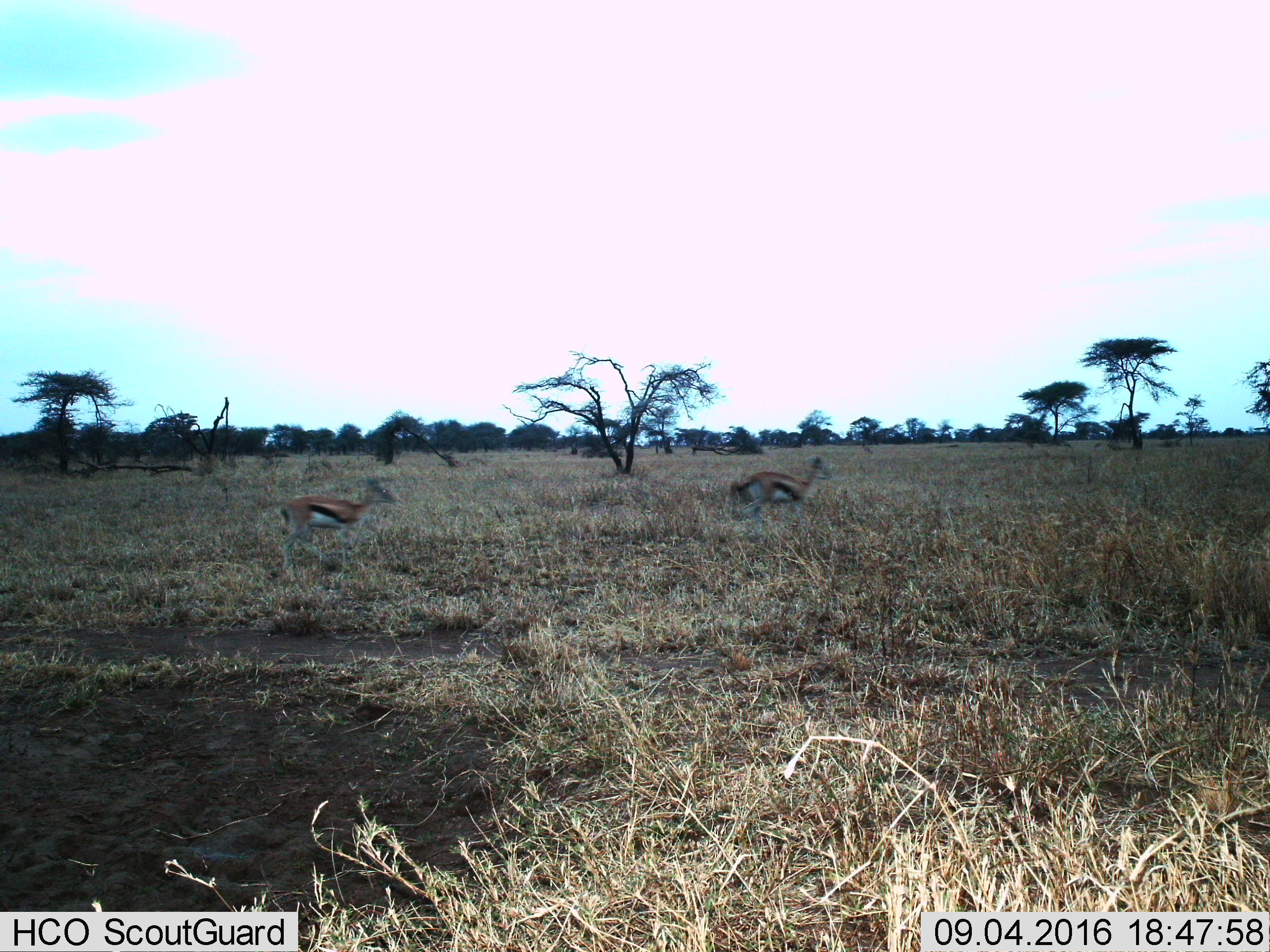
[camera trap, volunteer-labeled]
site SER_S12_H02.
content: unidentified animal